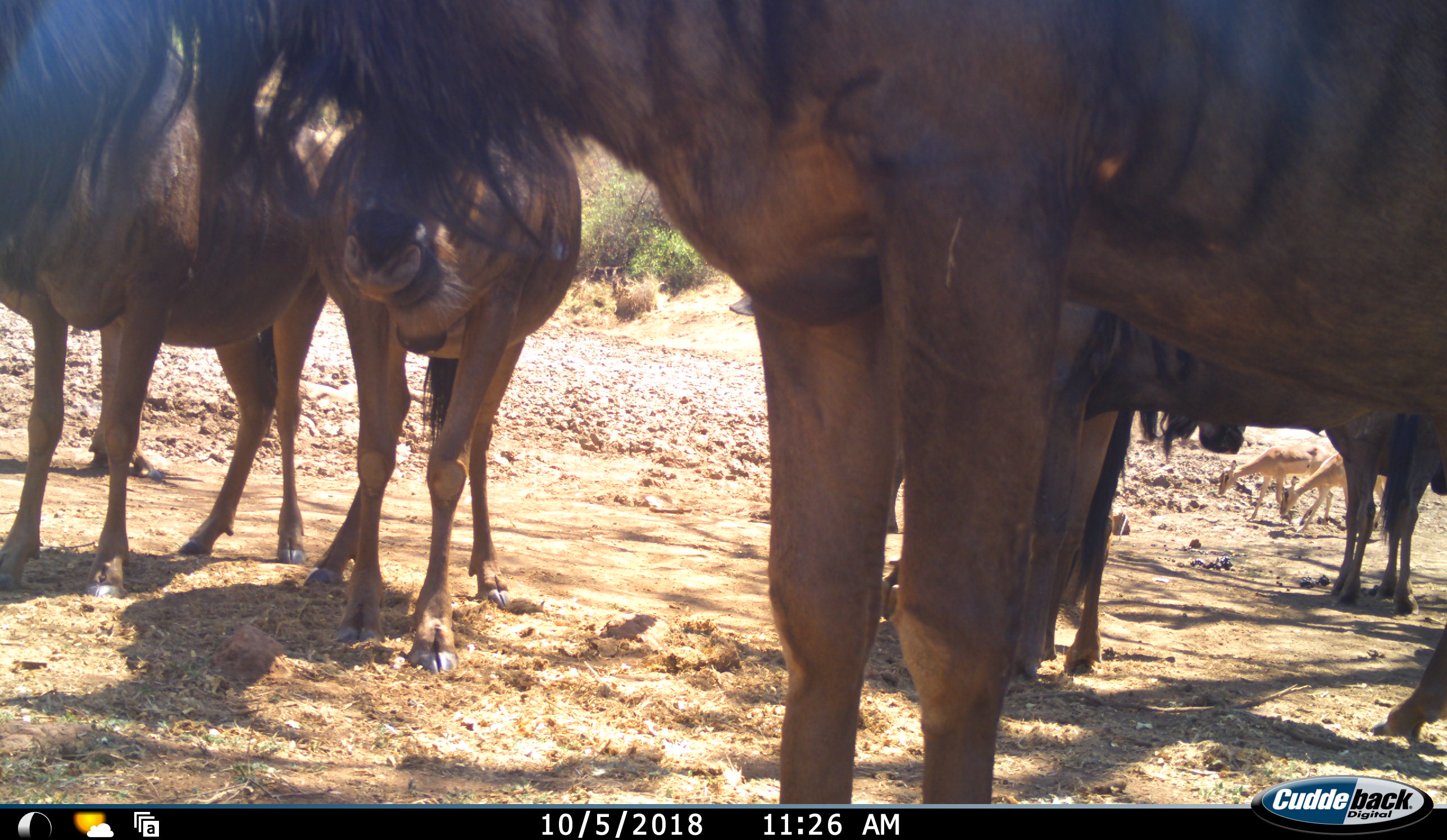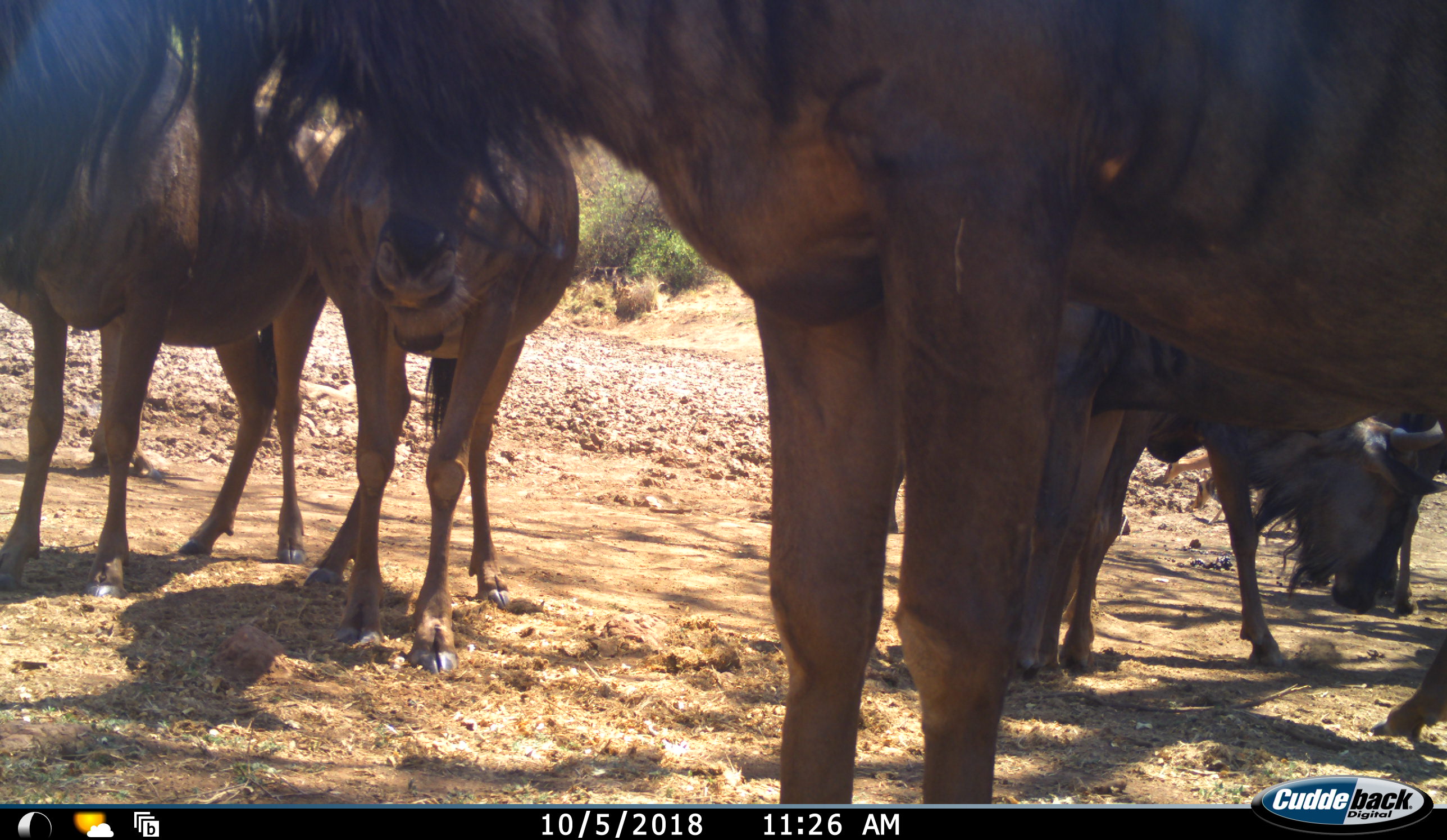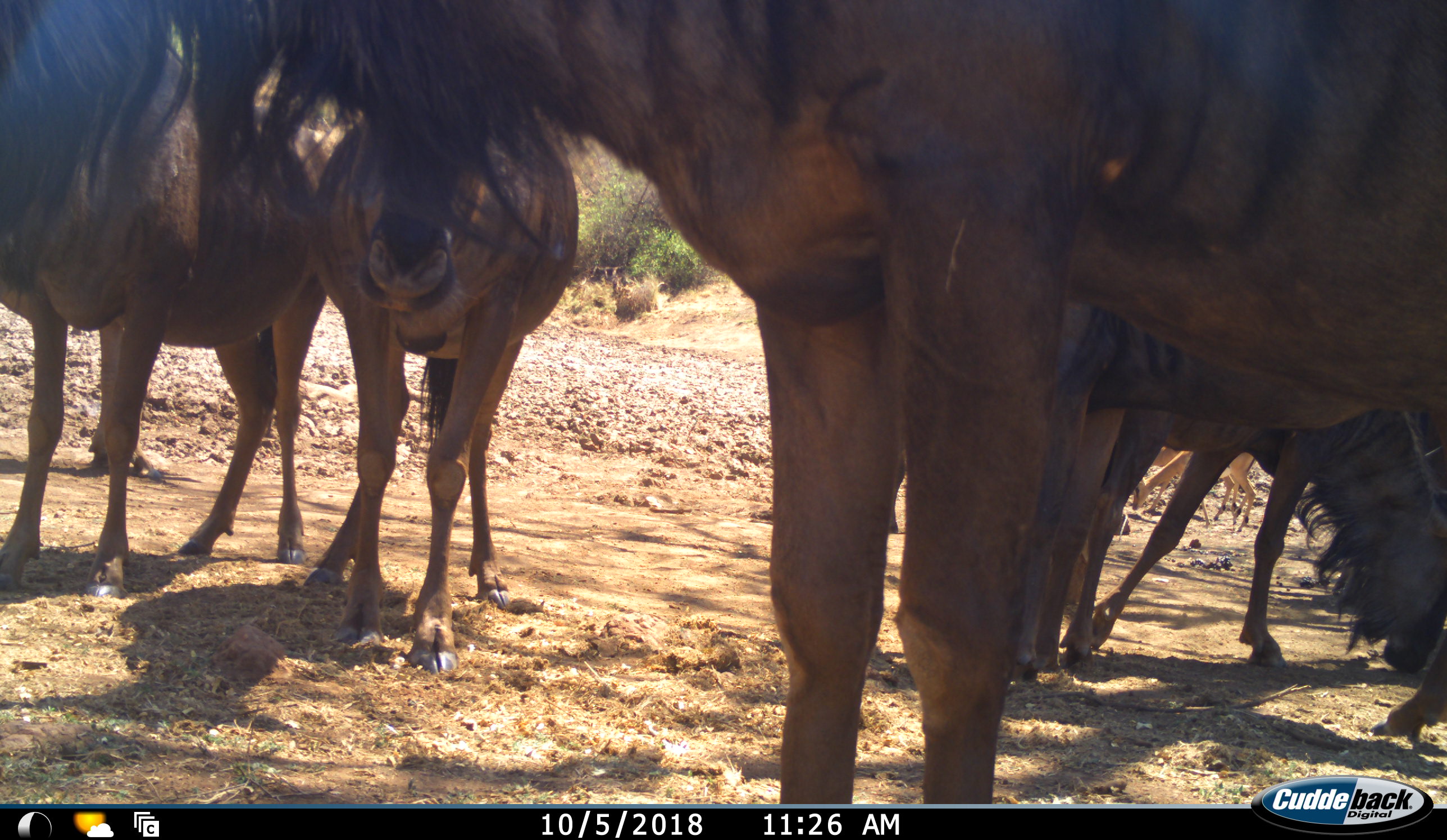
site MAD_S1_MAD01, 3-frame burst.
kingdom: Animalia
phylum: Chordata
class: Mammalia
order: Artiodactyla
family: Bovidae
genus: Aepyceros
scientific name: Aepyceros melampus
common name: impala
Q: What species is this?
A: Impala (Aepyceros melampus).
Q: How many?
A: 2.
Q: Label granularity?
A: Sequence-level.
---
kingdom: Animalia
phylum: Chordata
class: Mammalia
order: Artiodactyla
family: Bovidae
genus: Connochaetes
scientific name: Connochaetes taurinus taurinus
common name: blue wildebeest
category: wildebeestblue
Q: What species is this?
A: Wildebeestblue (blue wildebeest) (Connochaetes taurinus taurinus).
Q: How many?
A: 6.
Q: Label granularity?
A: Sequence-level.